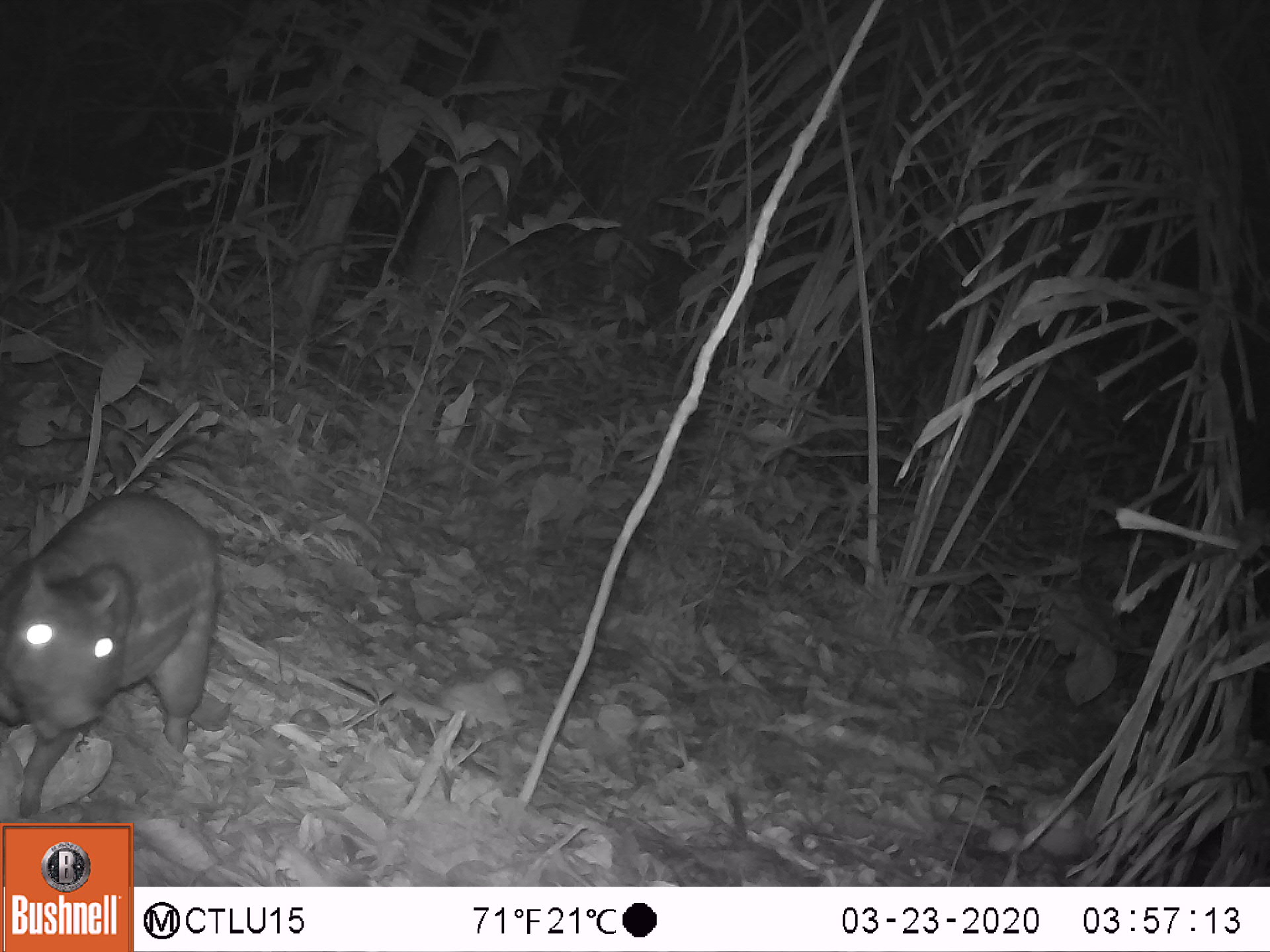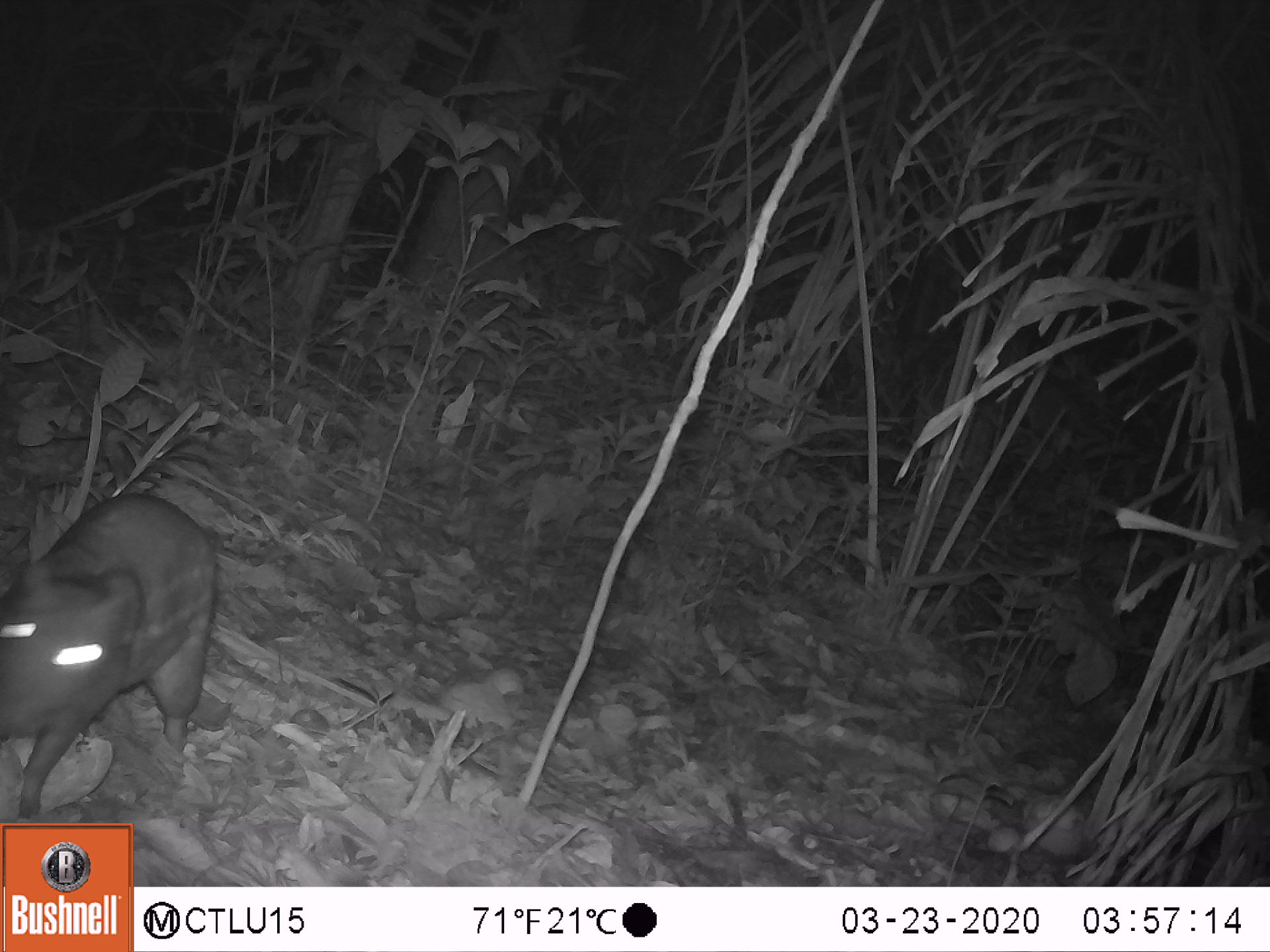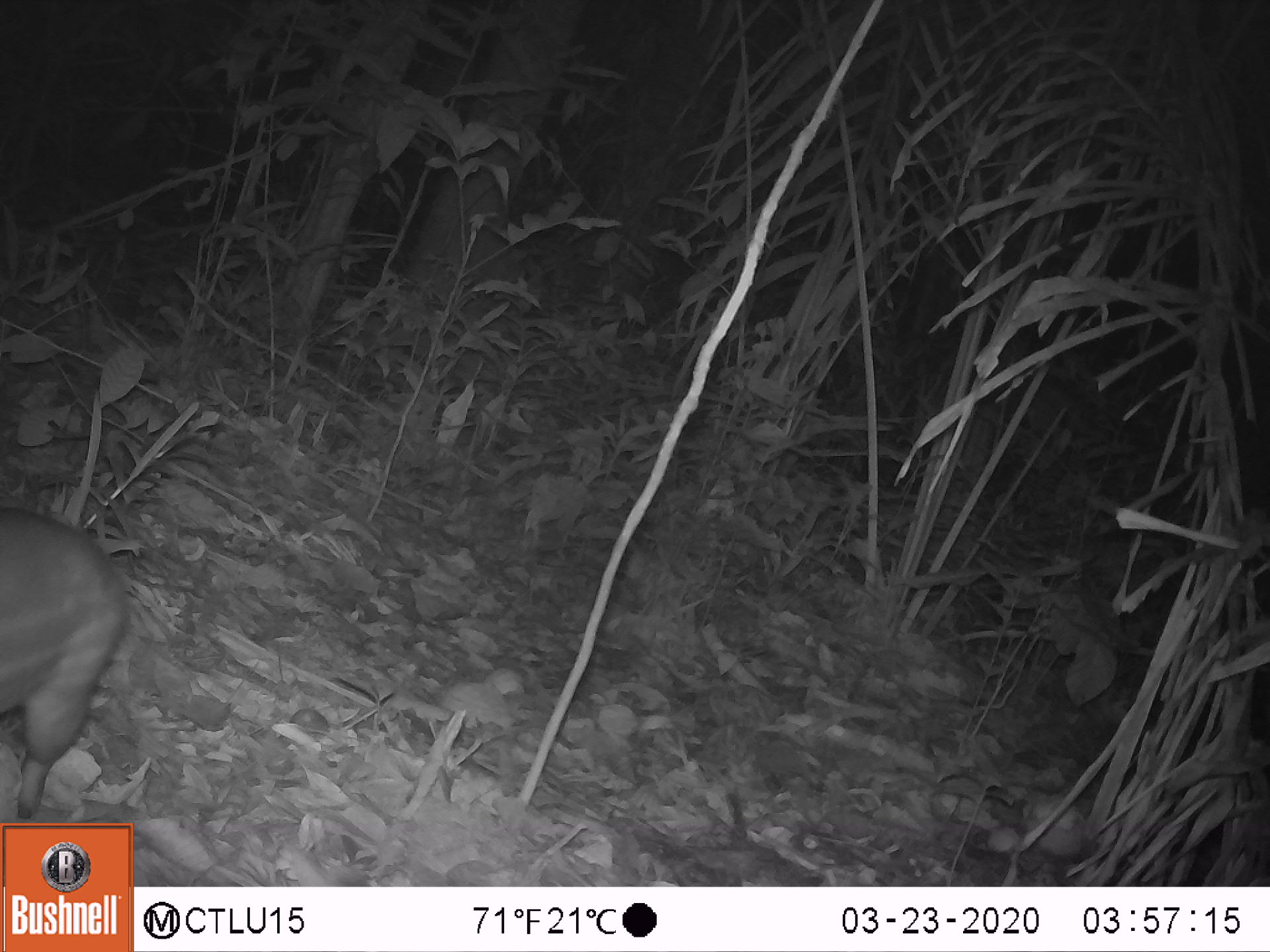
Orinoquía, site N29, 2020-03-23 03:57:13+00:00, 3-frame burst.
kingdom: Animalia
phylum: Chordata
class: Mammalia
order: Rodentia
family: Cuniculidae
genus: Cuniculus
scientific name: Cuniculus paca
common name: spotted paca